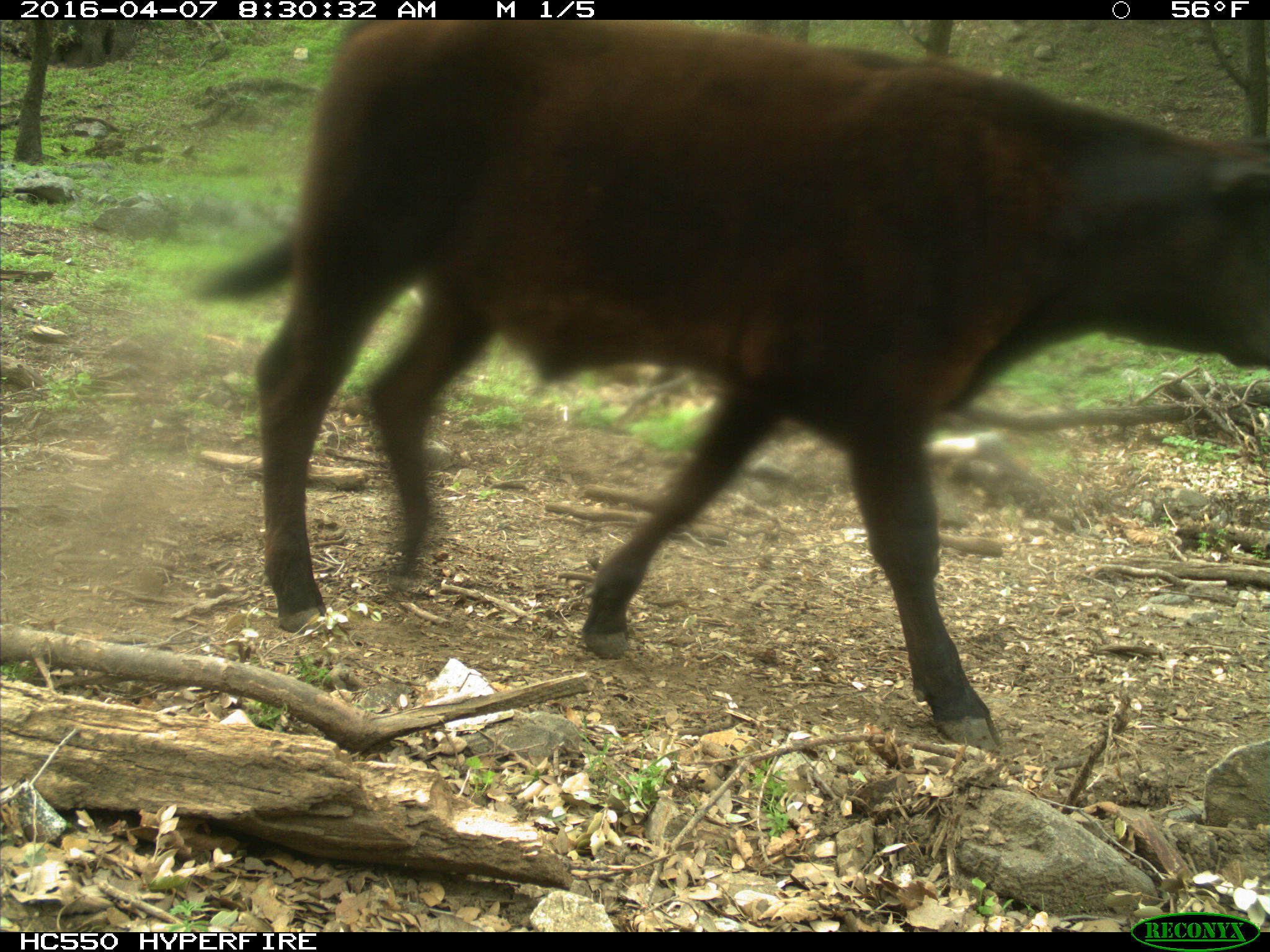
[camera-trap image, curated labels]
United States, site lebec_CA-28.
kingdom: Animalia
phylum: Chordata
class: Mammalia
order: Artiodactyla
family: Bovidae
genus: Bos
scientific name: Bos taurus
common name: domestic cow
Bos taurus (domestic cow).